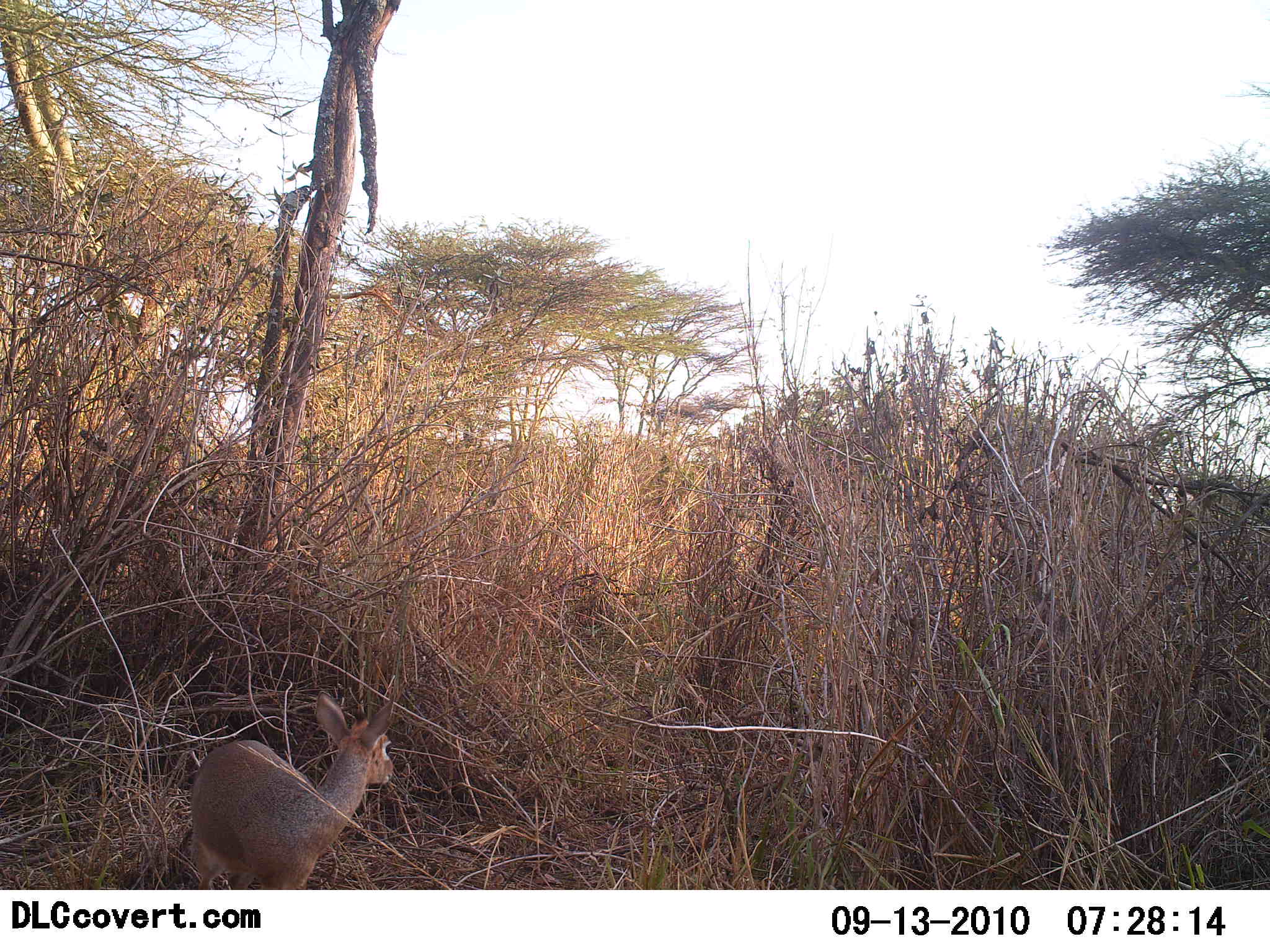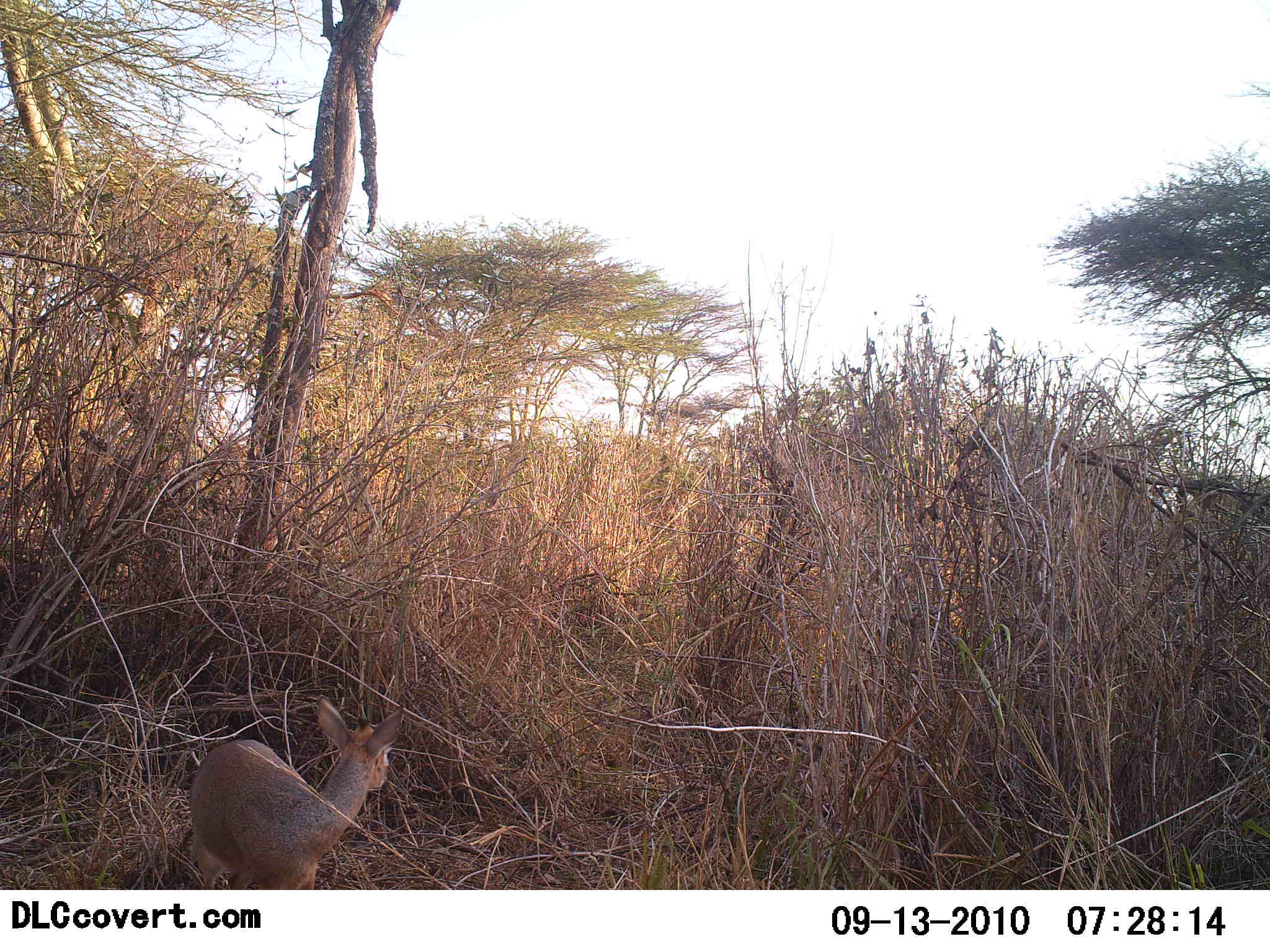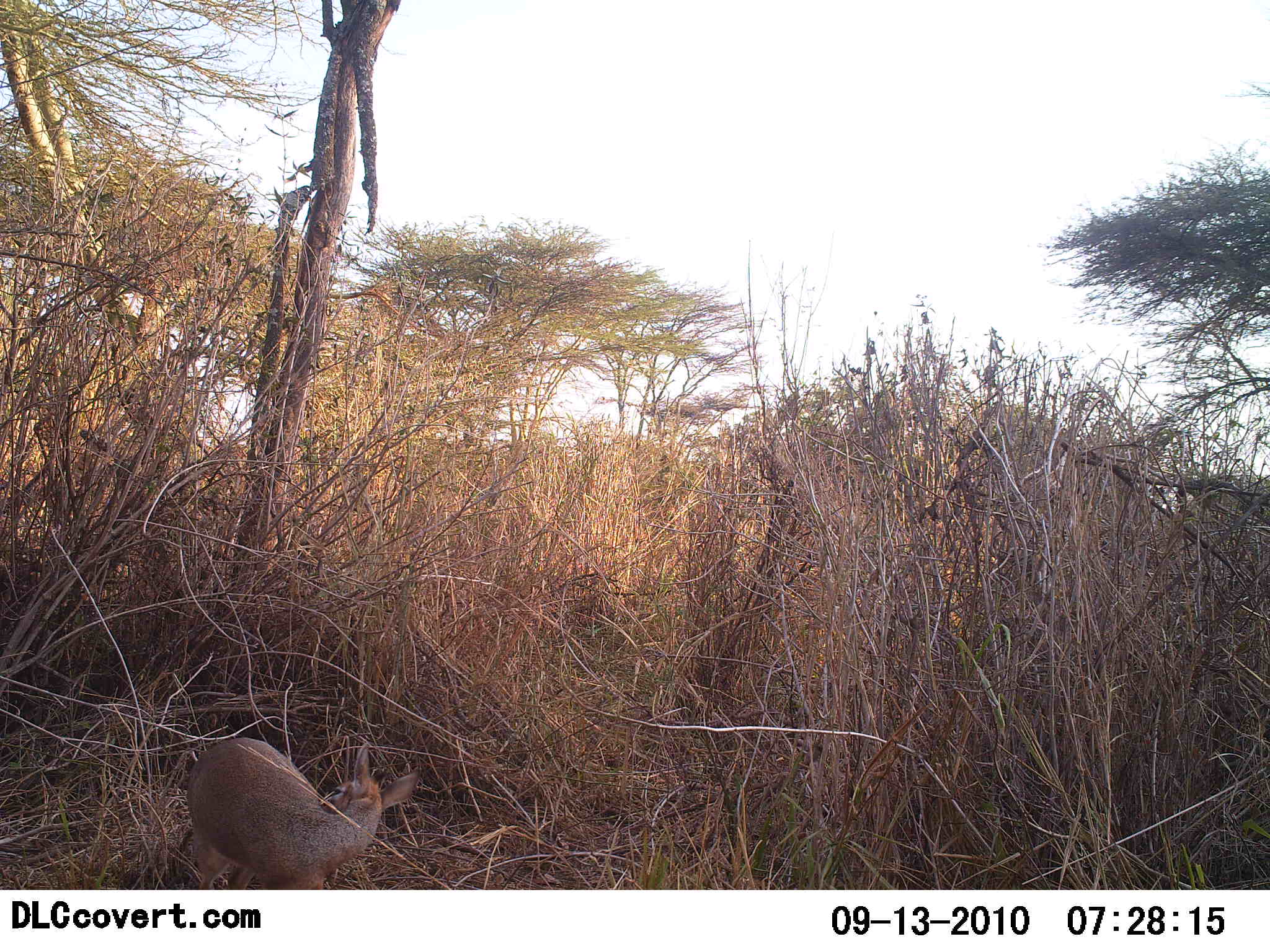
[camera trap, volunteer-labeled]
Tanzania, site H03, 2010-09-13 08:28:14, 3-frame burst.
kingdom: Animalia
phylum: Chordata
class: Mammalia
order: Artiodactyla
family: Bovidae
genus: Madoqua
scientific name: Madoqua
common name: dikdik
Dikdik (Madoqua), count 1. Behavior (volunteer vote fractions): standing 100%, resting 0%, moving 6%, interacting 0%. Young present (vote fraction): 0%. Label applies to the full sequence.